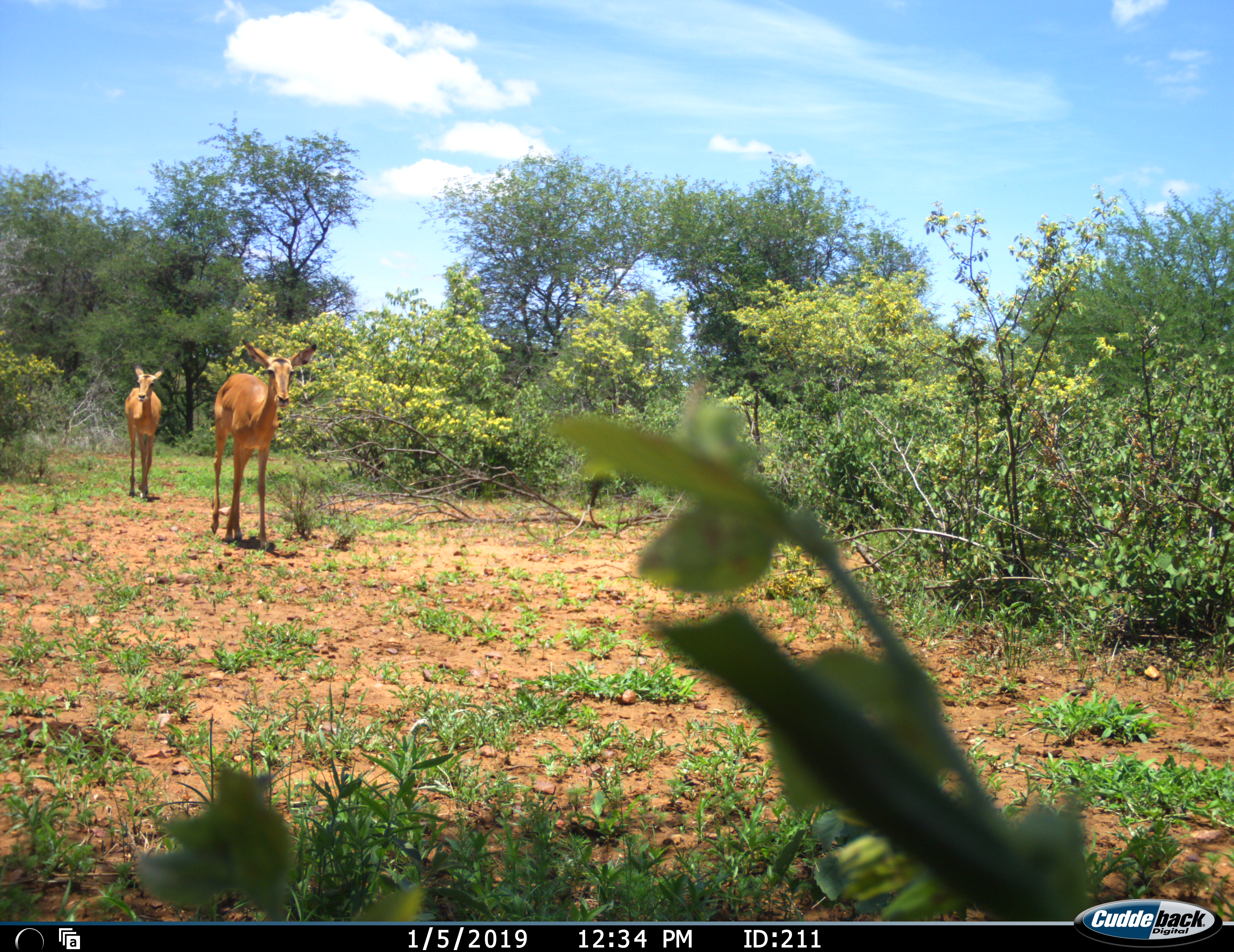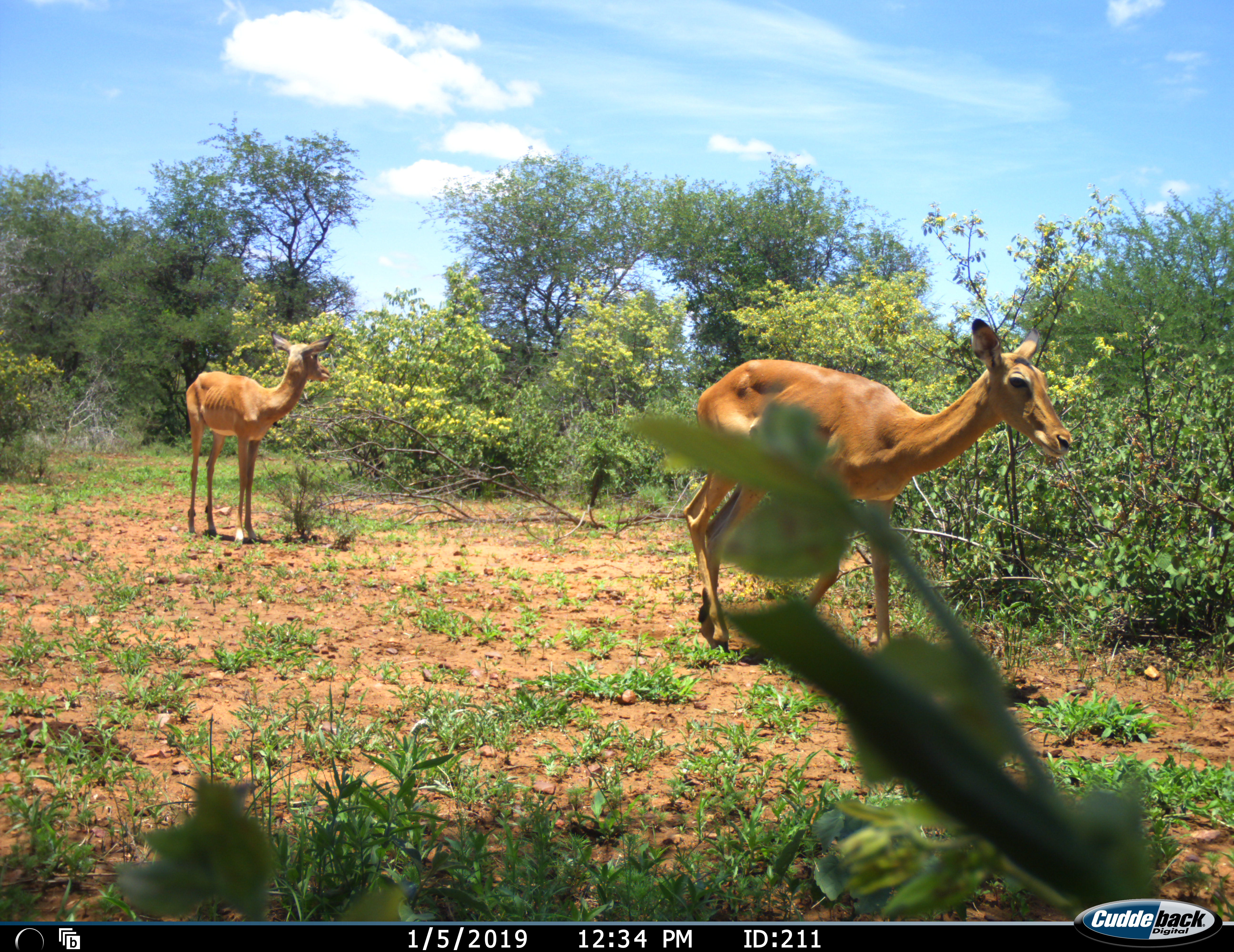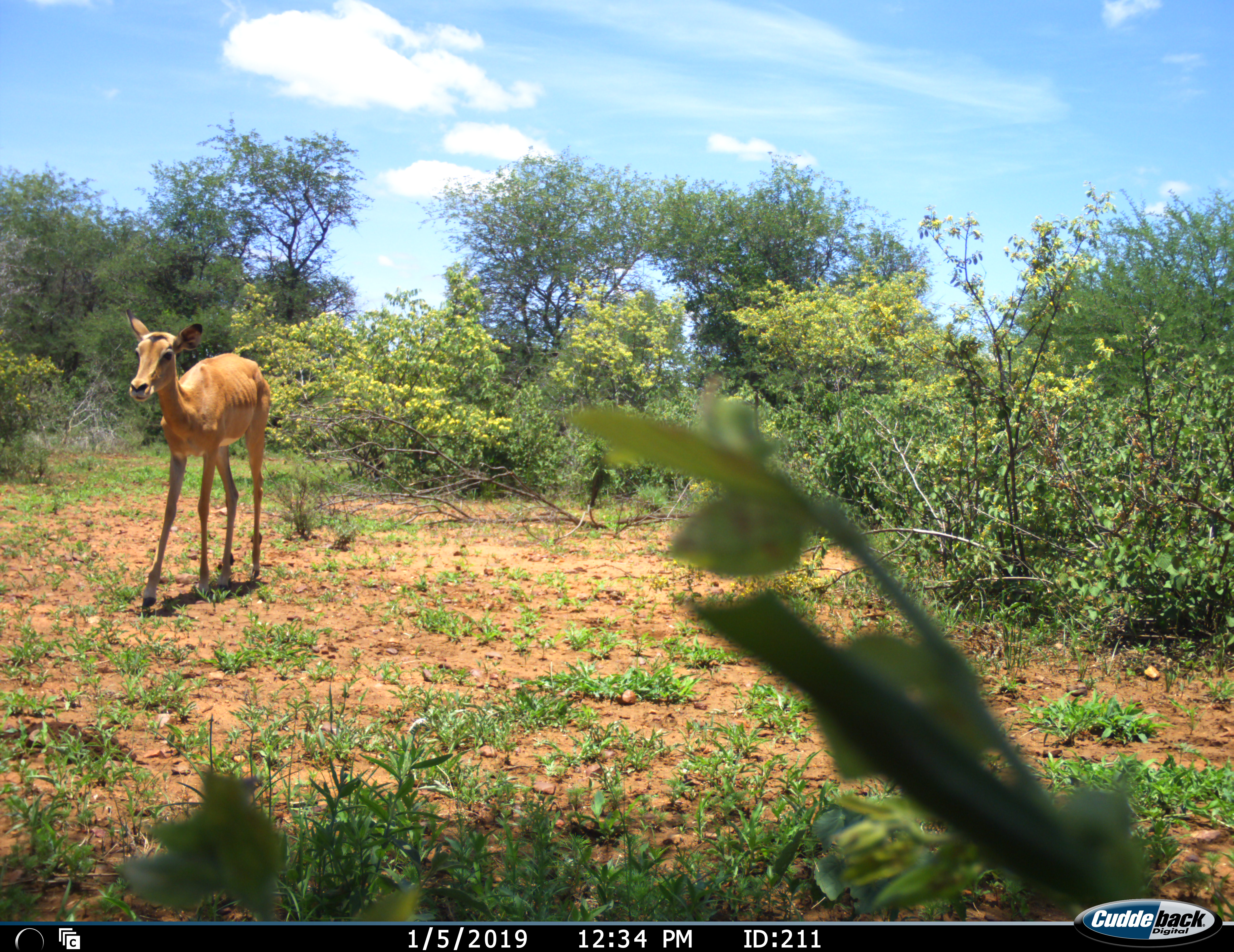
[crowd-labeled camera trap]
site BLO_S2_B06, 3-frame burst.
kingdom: Animalia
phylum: Chordata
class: Mammalia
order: Artiodactyla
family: Bovidae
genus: Aepyceros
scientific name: Aepyceros melampus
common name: impala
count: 2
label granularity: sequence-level